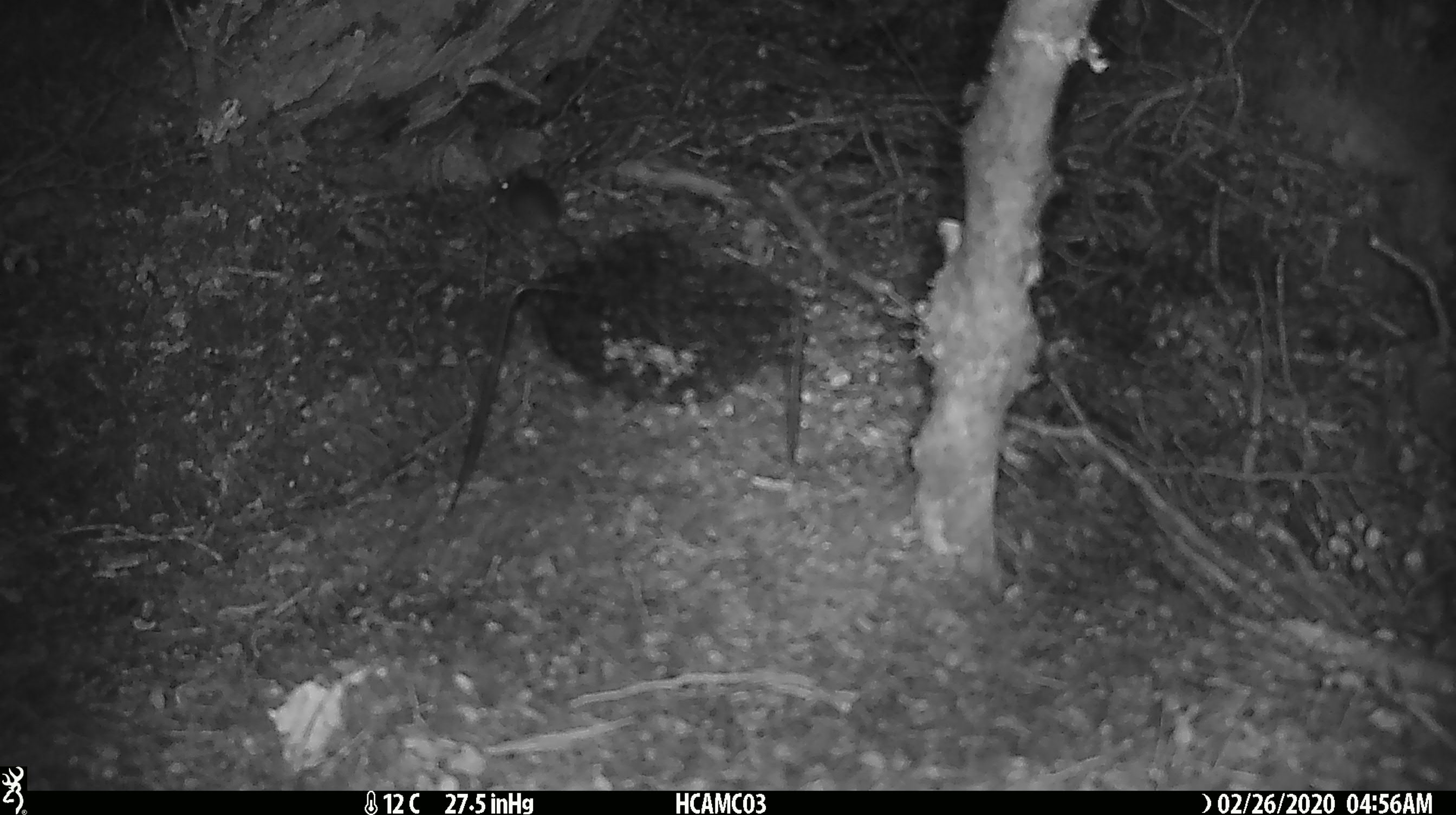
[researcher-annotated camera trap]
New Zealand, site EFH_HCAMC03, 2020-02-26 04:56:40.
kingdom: Animalia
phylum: Chordata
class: Mammalia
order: Rodentia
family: Muridae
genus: Mus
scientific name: Mus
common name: mouse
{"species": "mouse (Mus)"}